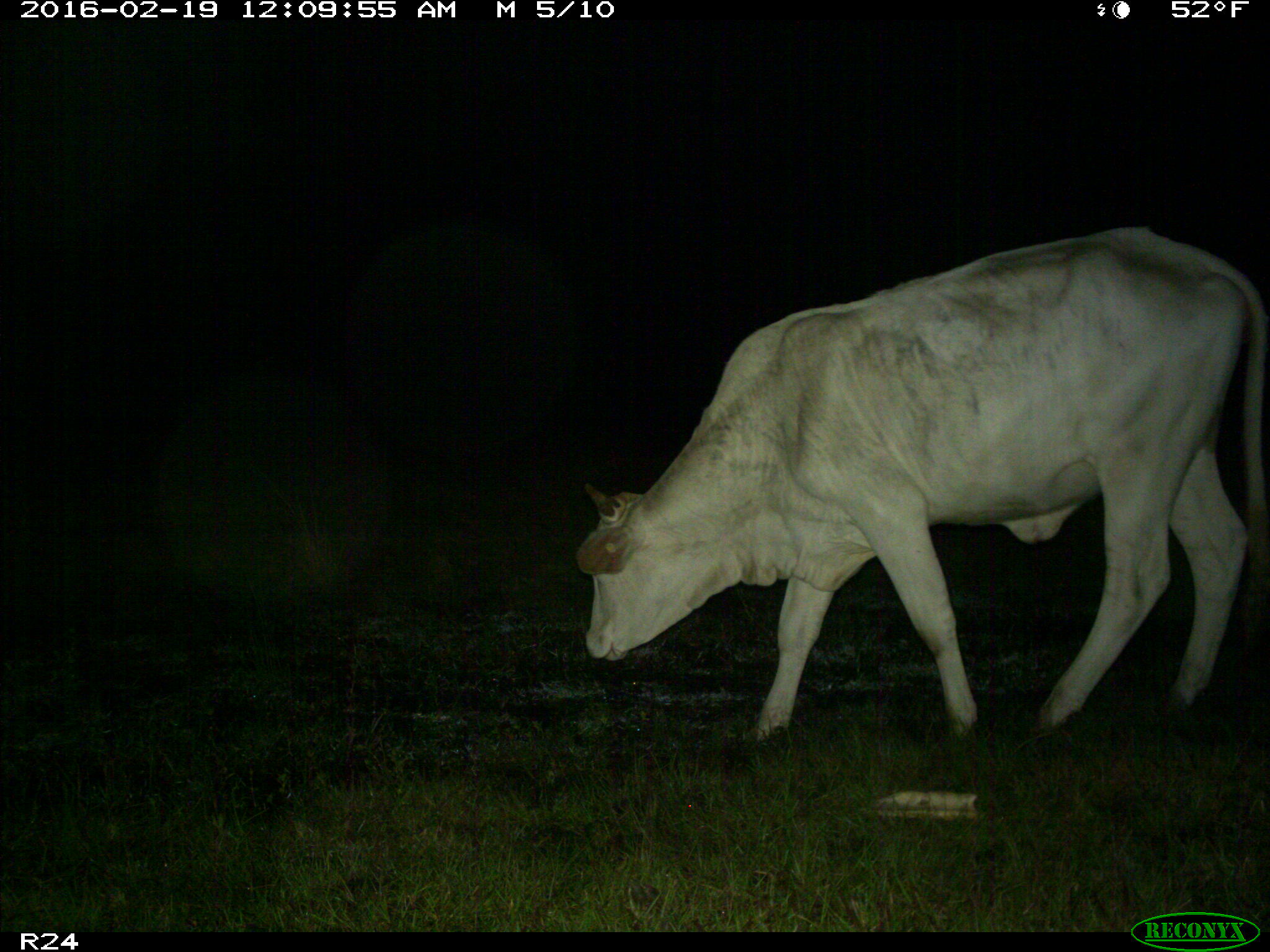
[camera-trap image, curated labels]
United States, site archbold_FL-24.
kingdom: Animalia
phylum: Chordata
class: Mammalia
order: Artiodactyla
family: Bovidae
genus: Bos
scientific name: Bos taurus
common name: domestic cow